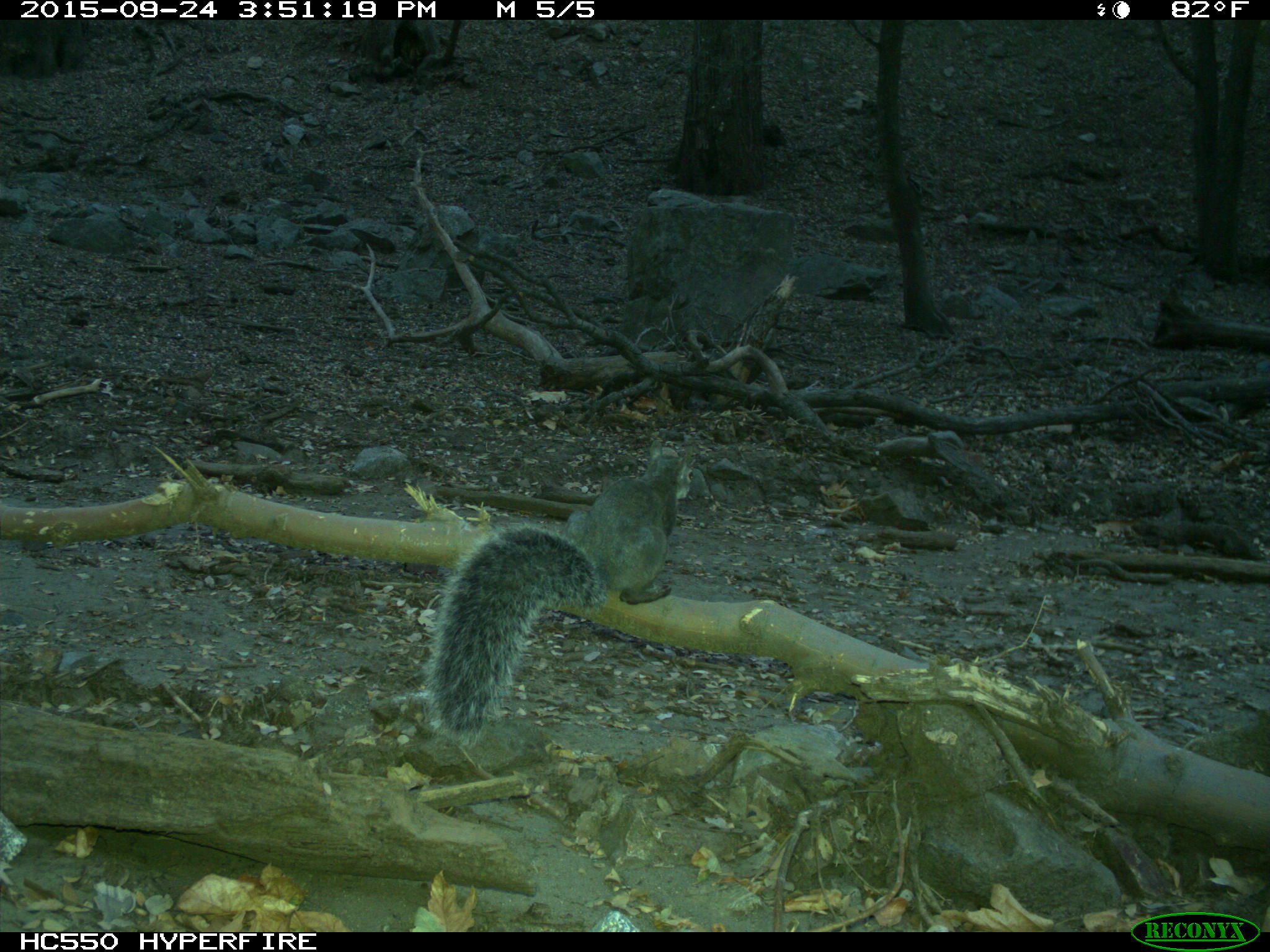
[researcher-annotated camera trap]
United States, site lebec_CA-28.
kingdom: Animalia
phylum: Chordata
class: Mammalia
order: Rodentia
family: Sciuridae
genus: Sciurus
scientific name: Sciurus carolinensis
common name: eastern gray squirrel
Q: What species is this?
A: Sciurus carolinensis (eastern gray squirrel).